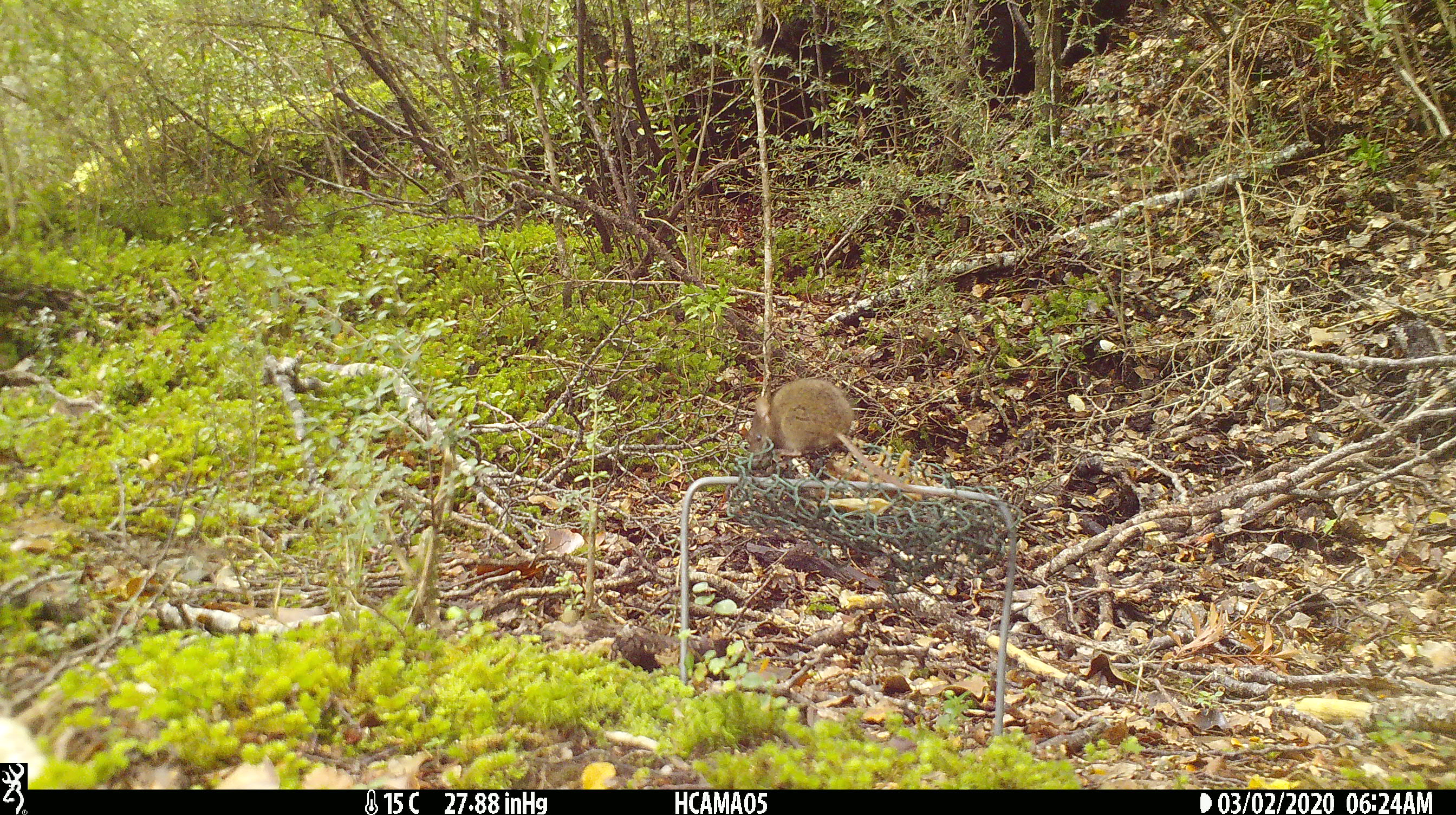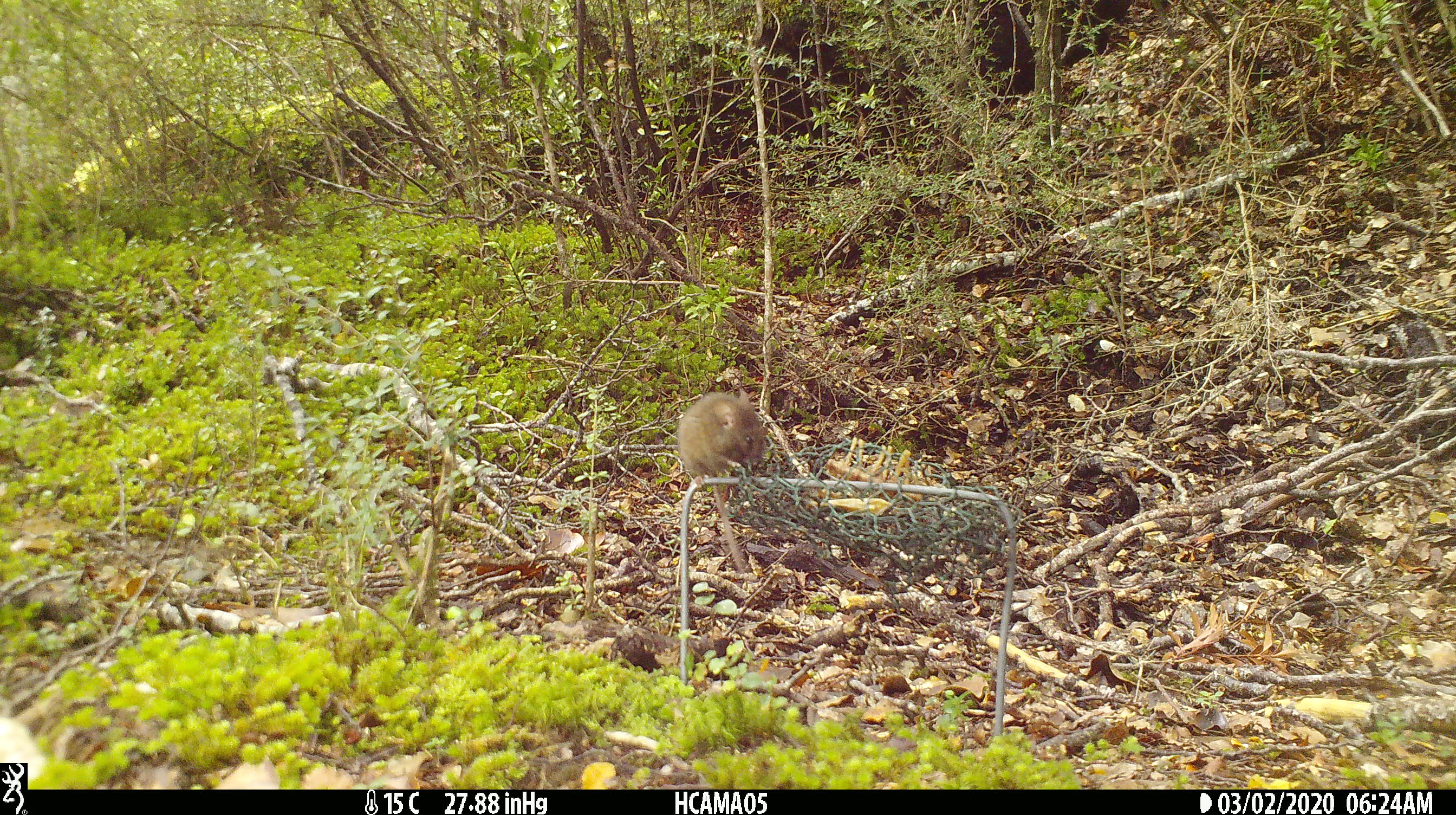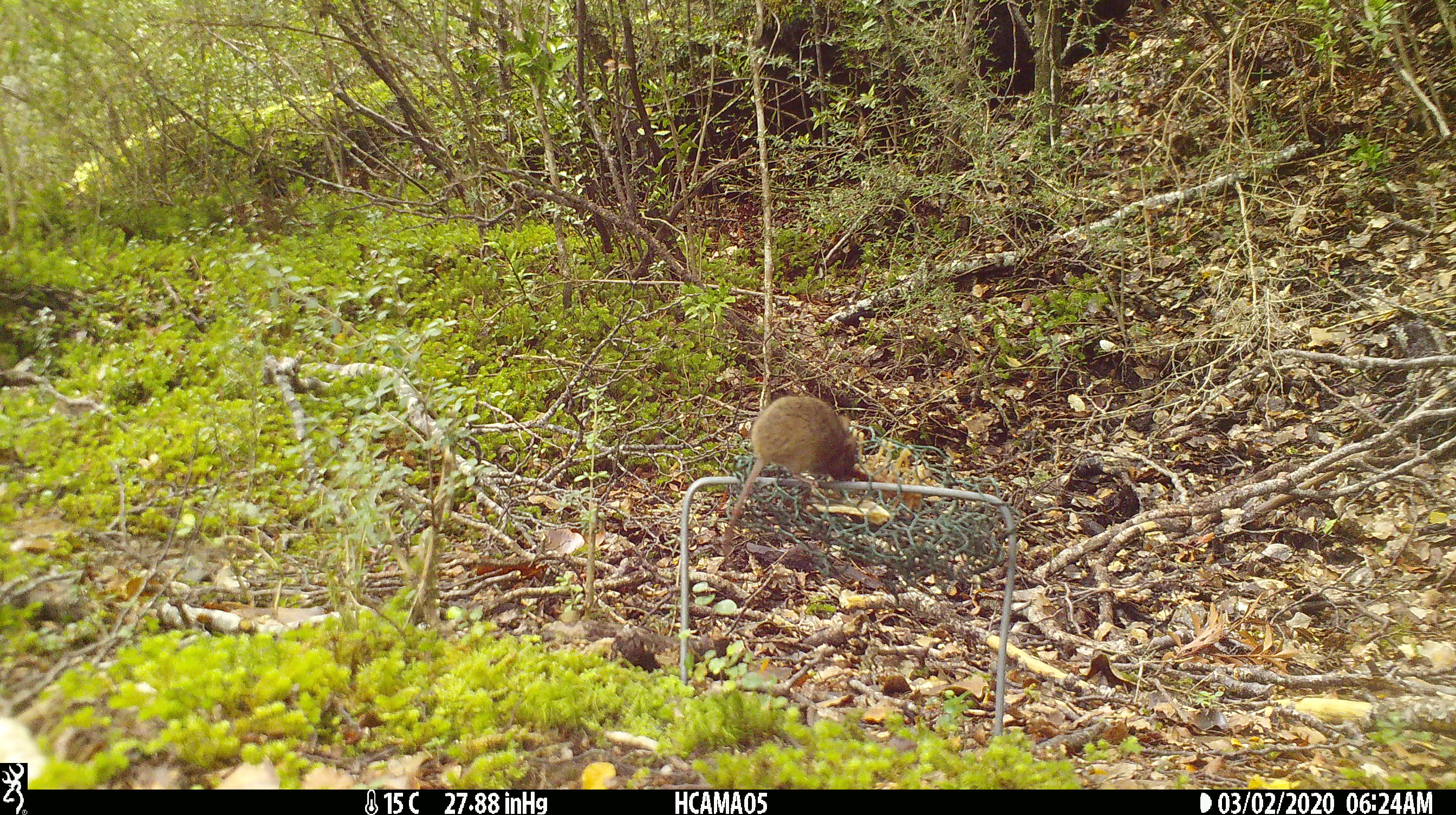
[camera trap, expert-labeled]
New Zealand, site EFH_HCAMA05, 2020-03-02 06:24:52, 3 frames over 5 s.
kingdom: Animalia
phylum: Chordata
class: Mammalia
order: Rodentia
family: Muridae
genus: Mus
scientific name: Mus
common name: mouse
Mouse (Mus).